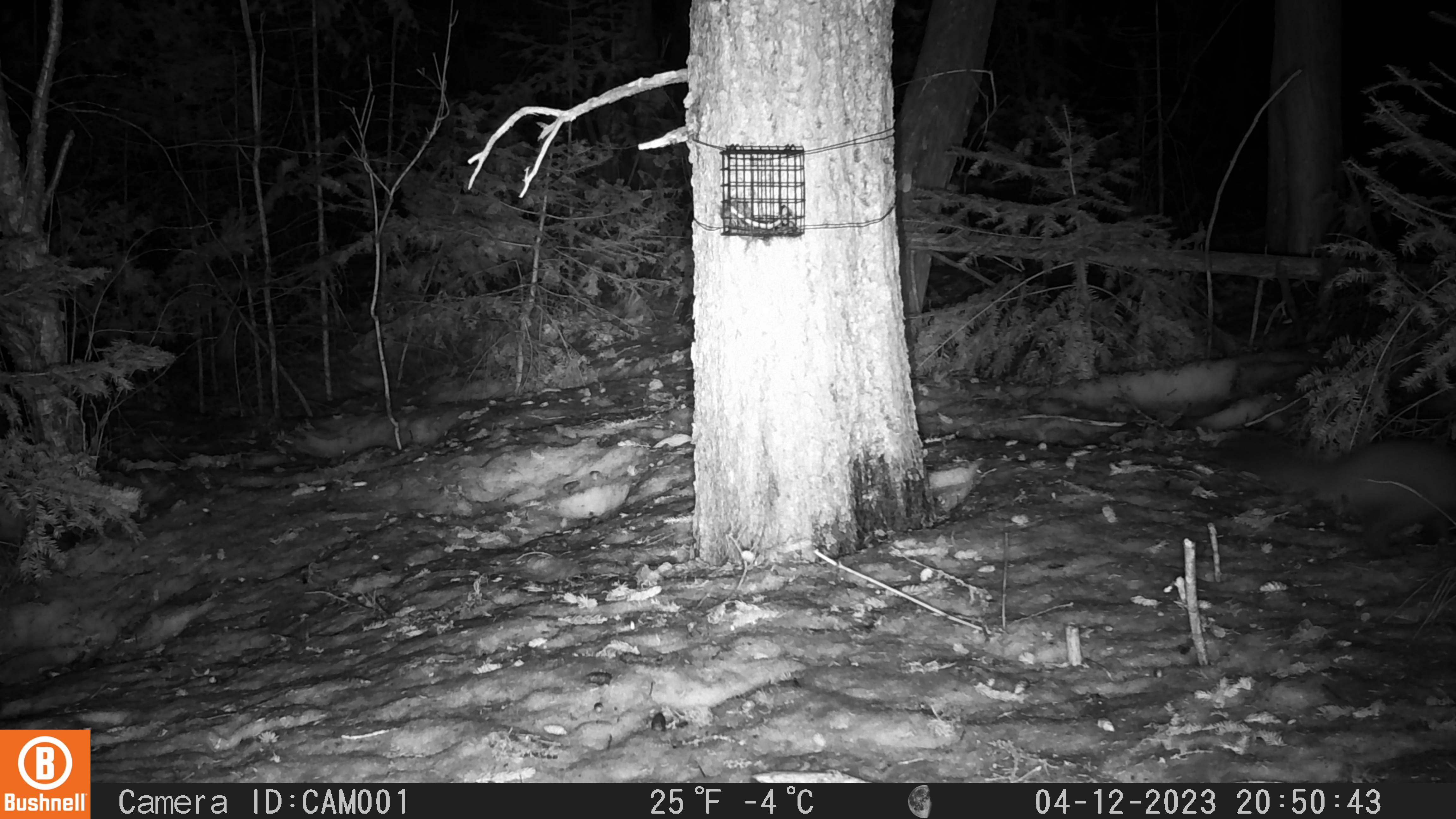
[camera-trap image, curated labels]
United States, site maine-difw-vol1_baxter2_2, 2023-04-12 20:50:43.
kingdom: Animalia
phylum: Chordata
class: Mammalia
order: Carnivora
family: Mustelidae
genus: Martes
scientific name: Martes americana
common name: american marten